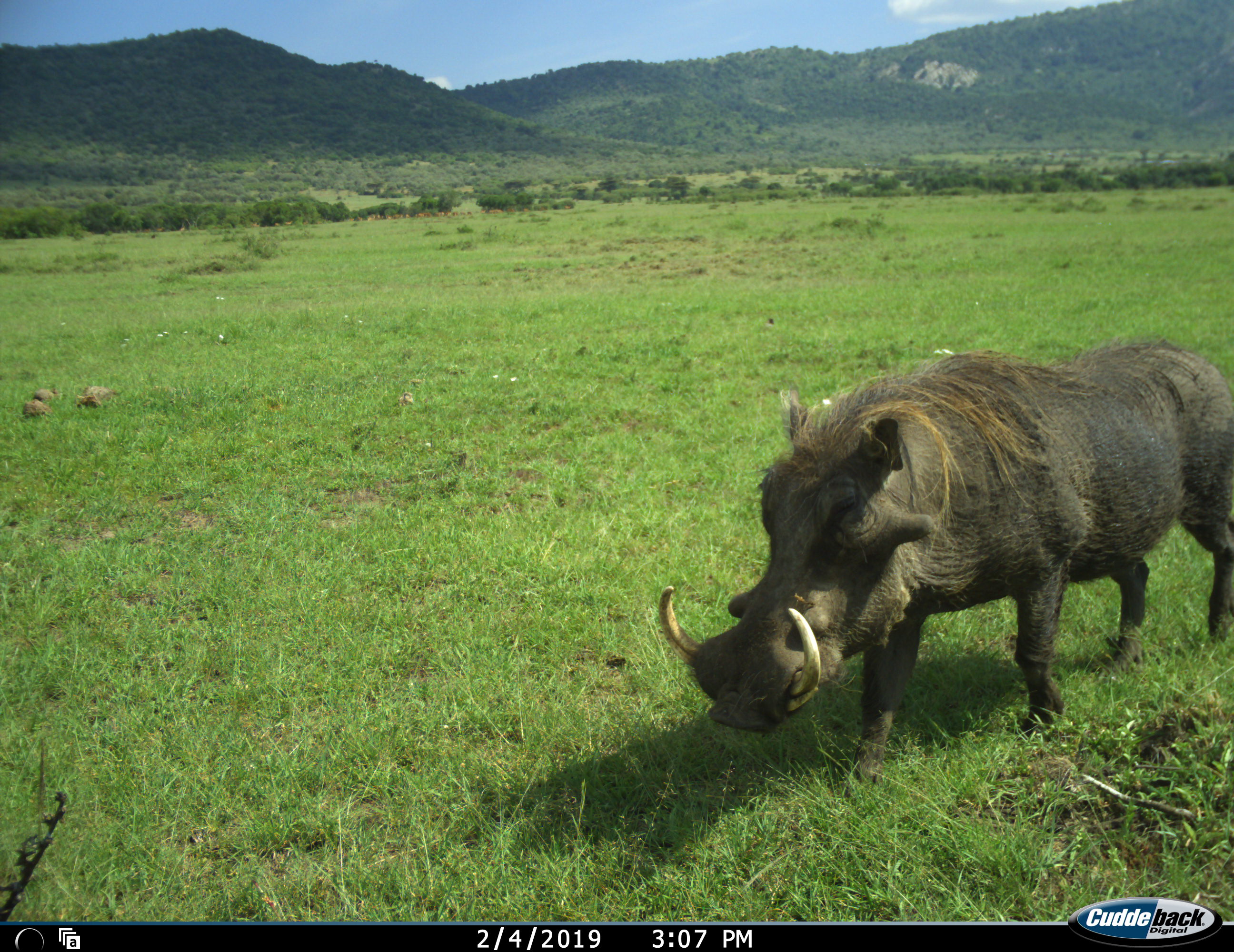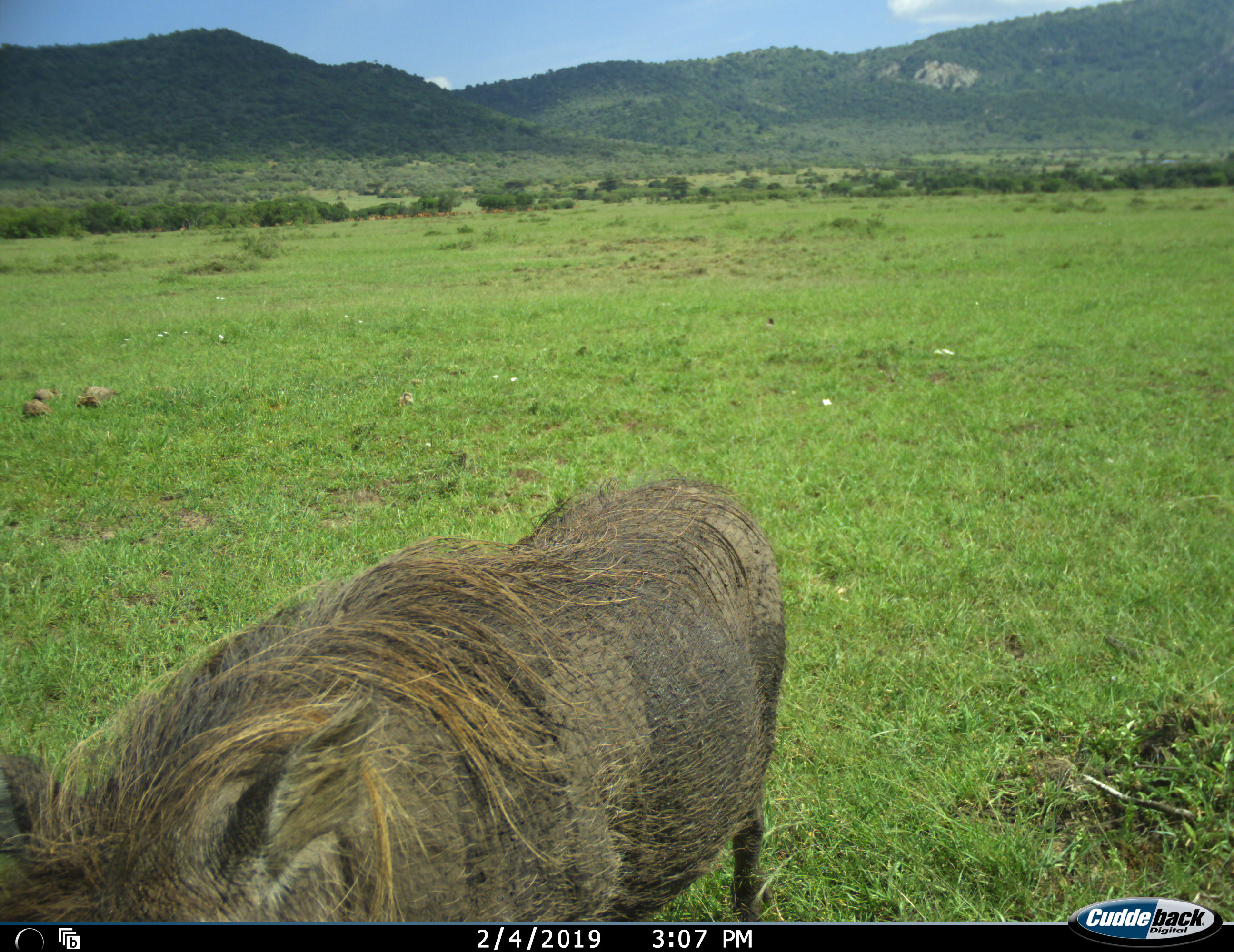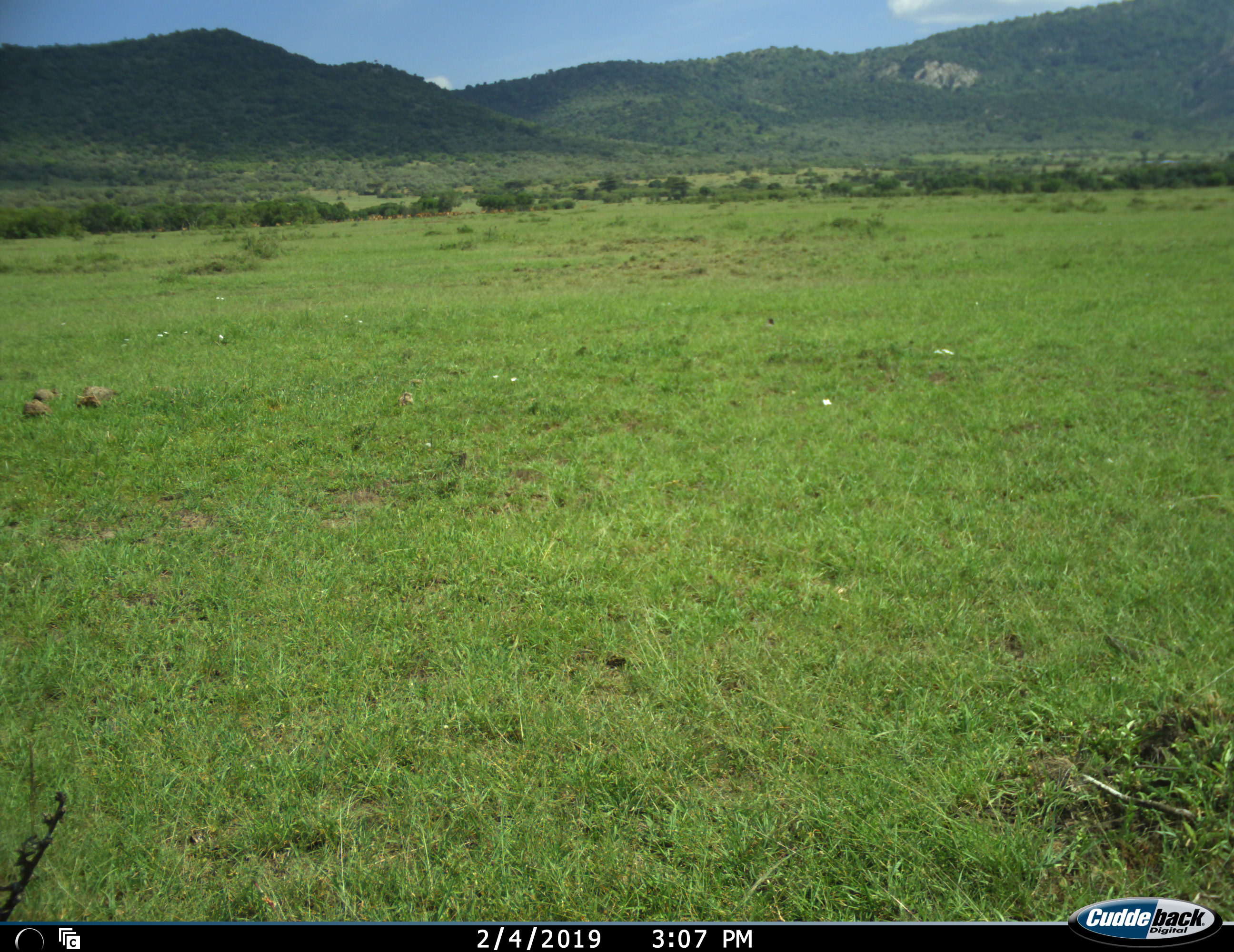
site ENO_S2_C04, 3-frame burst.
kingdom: Animalia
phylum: Chordata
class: Mammalia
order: Artiodactyla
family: Suidae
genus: Phacochoerus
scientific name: Phacochoerus africanus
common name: warthog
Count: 1.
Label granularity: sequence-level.